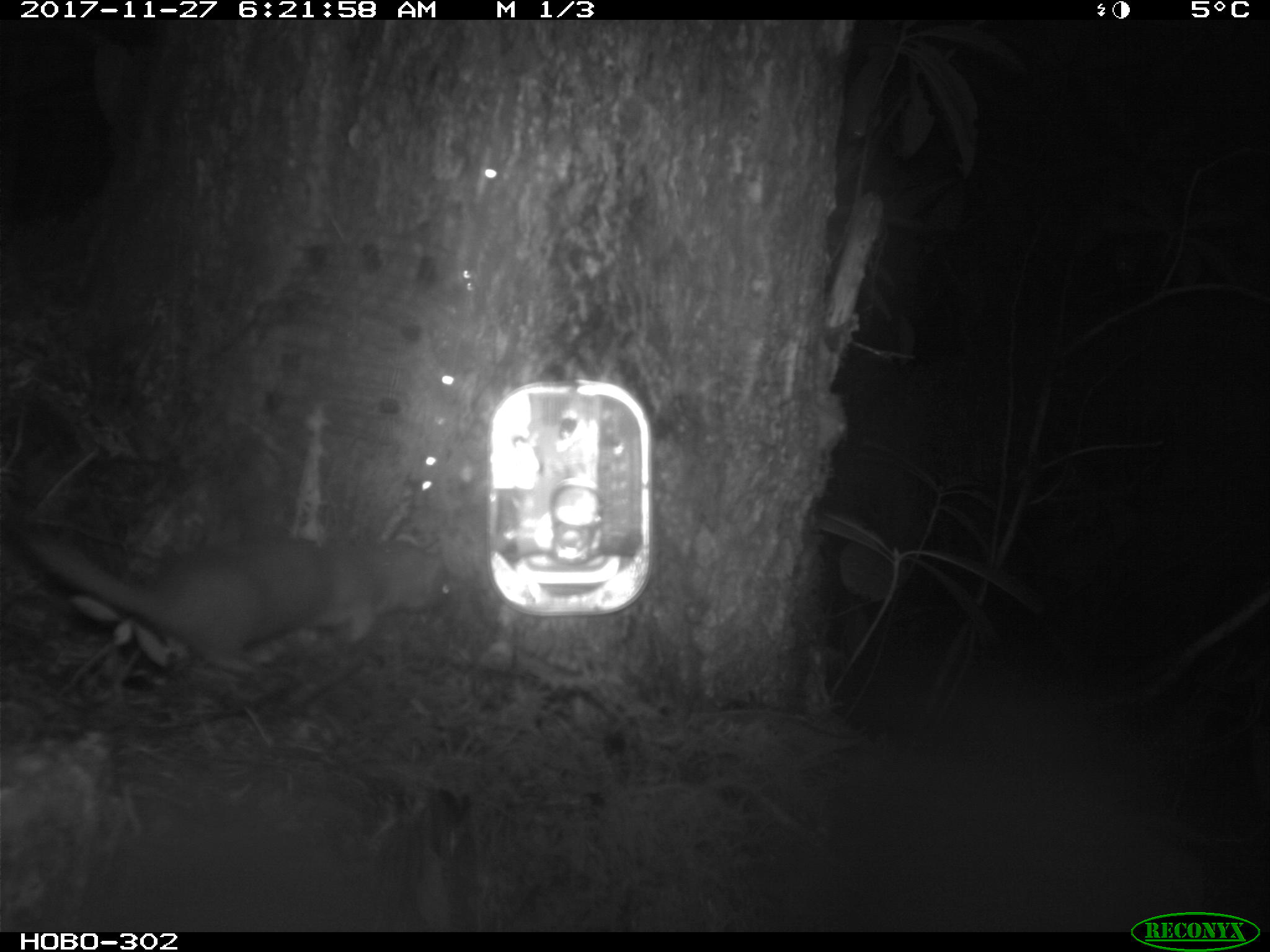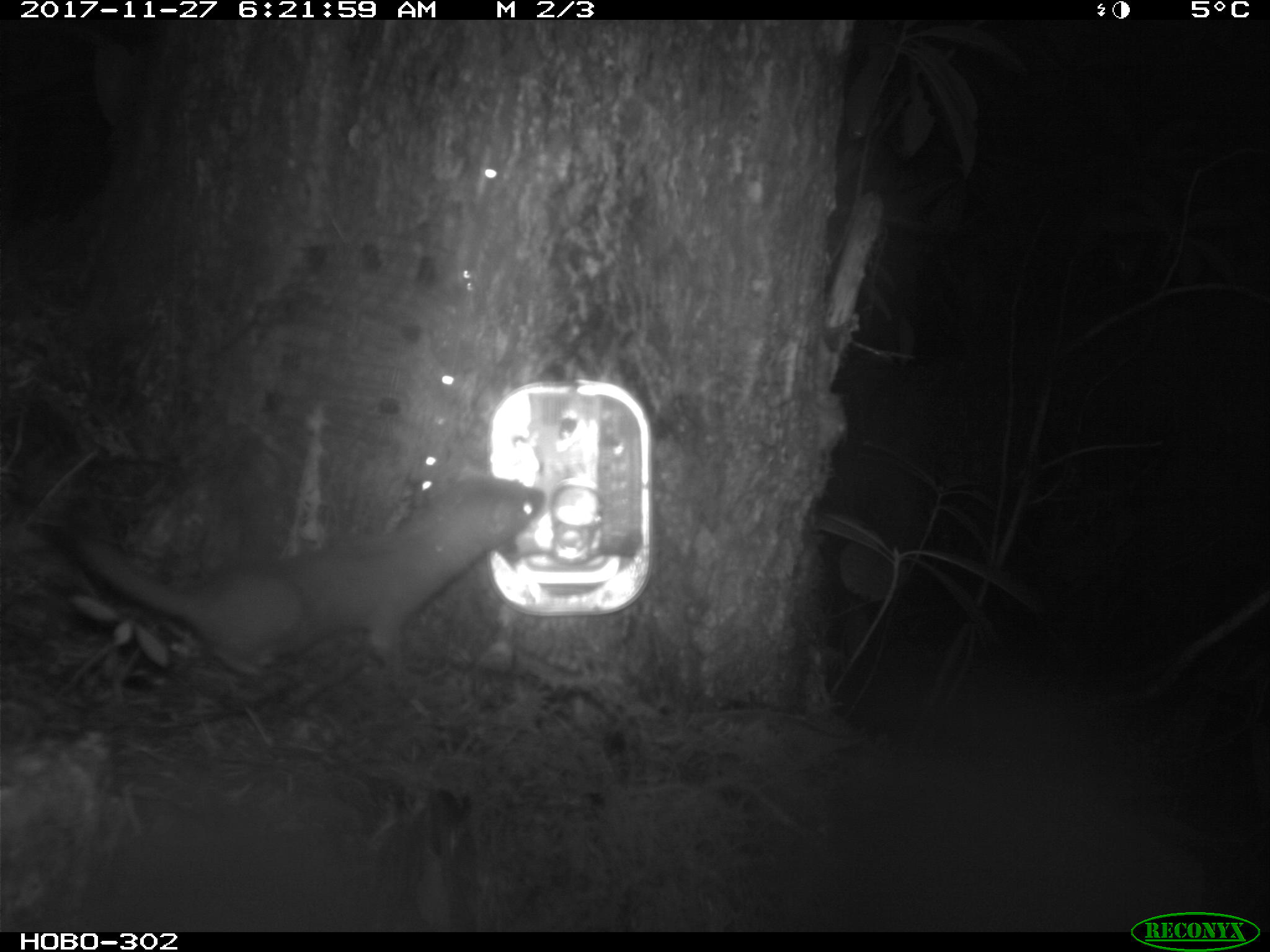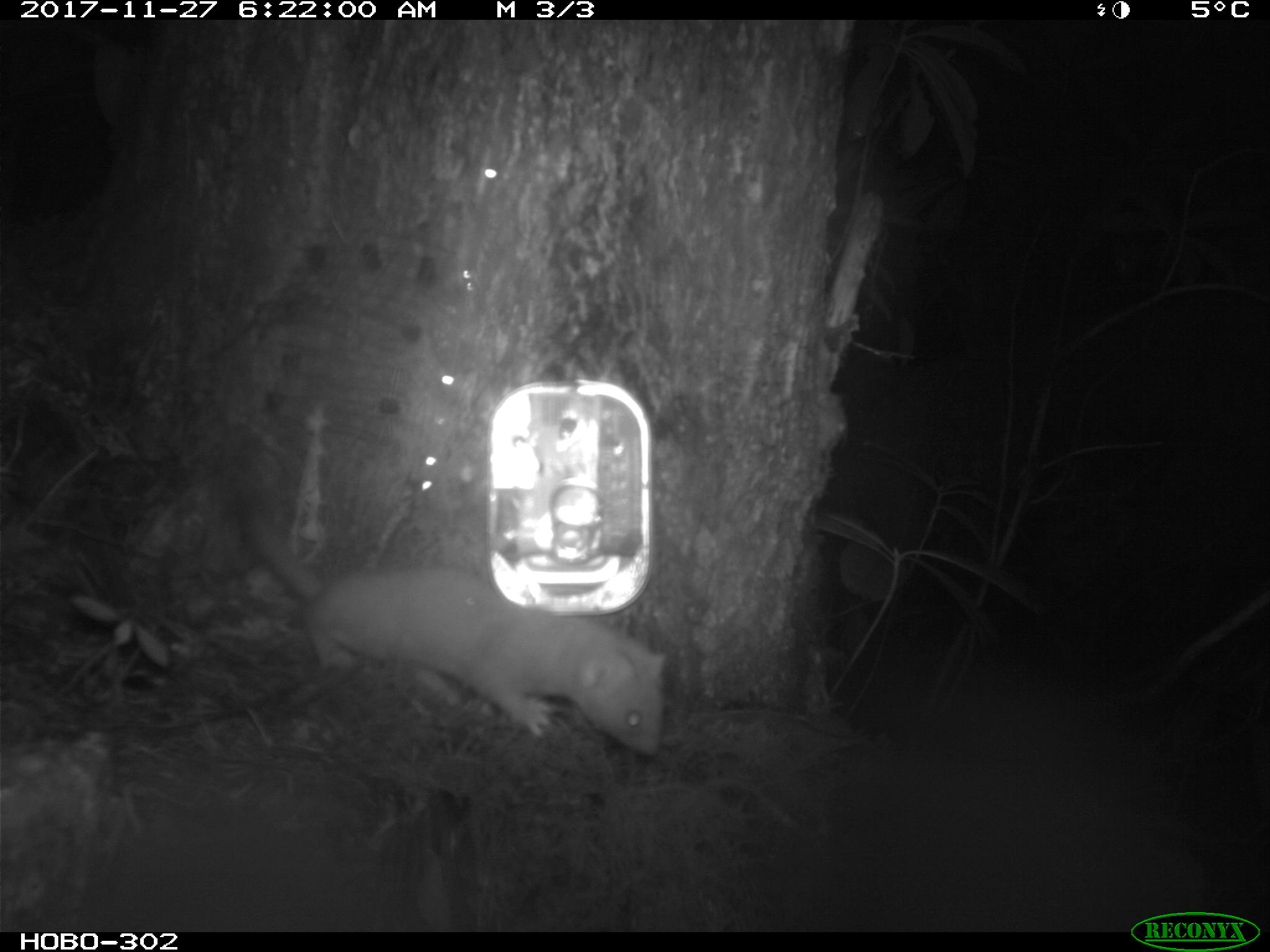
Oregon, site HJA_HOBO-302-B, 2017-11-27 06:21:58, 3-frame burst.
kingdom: Animalia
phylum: Chordata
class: Mammalia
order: Carnivora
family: Mustelidae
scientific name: Mustelidae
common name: weasel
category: weasel family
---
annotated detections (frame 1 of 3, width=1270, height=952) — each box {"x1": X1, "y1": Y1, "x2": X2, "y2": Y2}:
weasel family: {"x1": 21, "y1": 481, "x2": 473, "y2": 699}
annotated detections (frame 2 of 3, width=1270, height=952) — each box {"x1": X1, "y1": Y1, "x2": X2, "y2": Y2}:
weasel family: {"x1": 52, "y1": 464, "x2": 556, "y2": 695}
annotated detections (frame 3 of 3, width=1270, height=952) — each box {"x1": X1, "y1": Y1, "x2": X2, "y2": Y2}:
weasel family: {"x1": 233, "y1": 477, "x2": 685, "y2": 787}